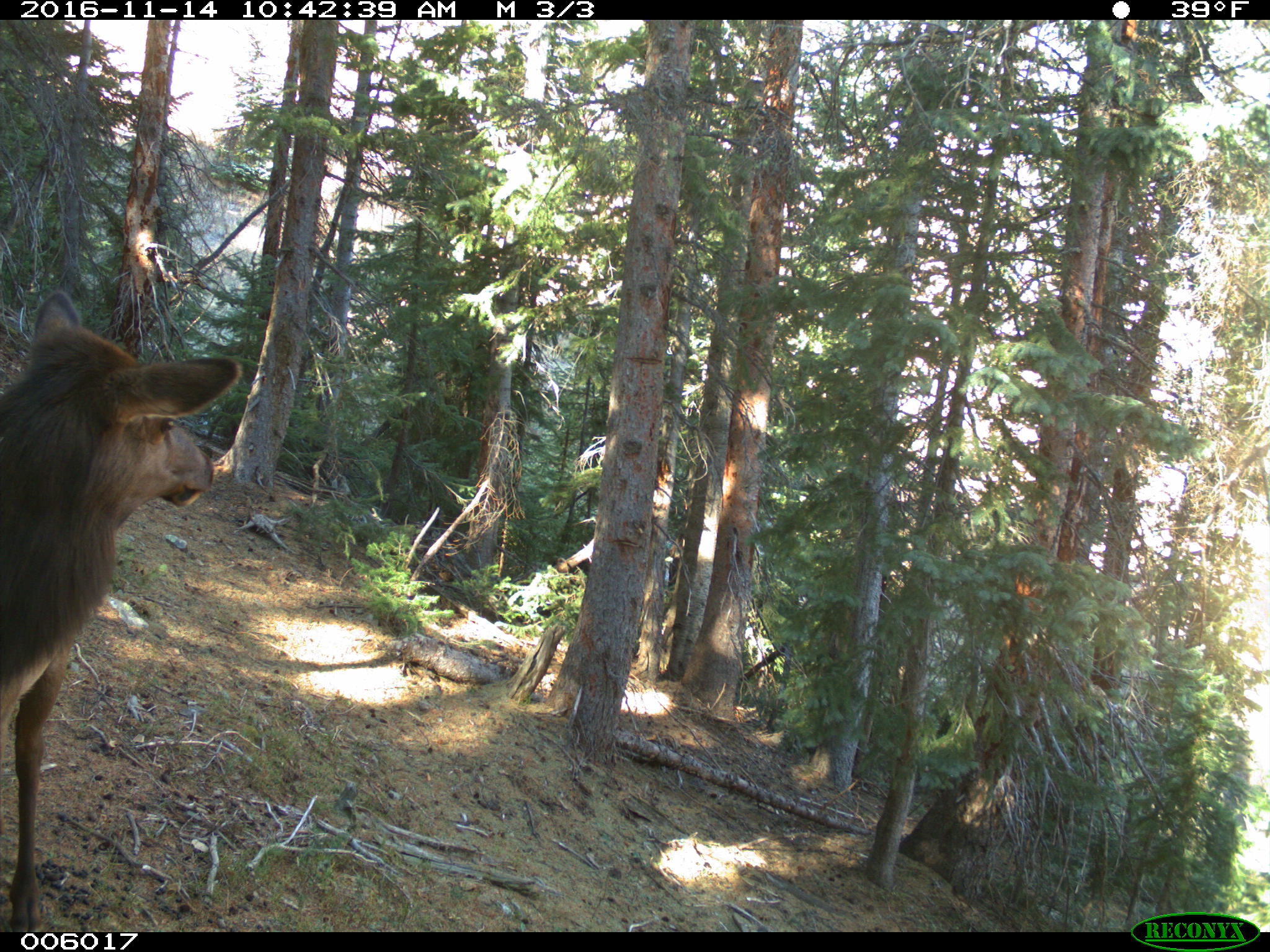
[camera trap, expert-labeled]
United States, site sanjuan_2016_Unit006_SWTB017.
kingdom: Animalia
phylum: Chordata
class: Mammalia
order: Artiodactyla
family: Cervidae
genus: Cervus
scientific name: Cervus elaphus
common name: red deer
Cervus elaphus (red deer).